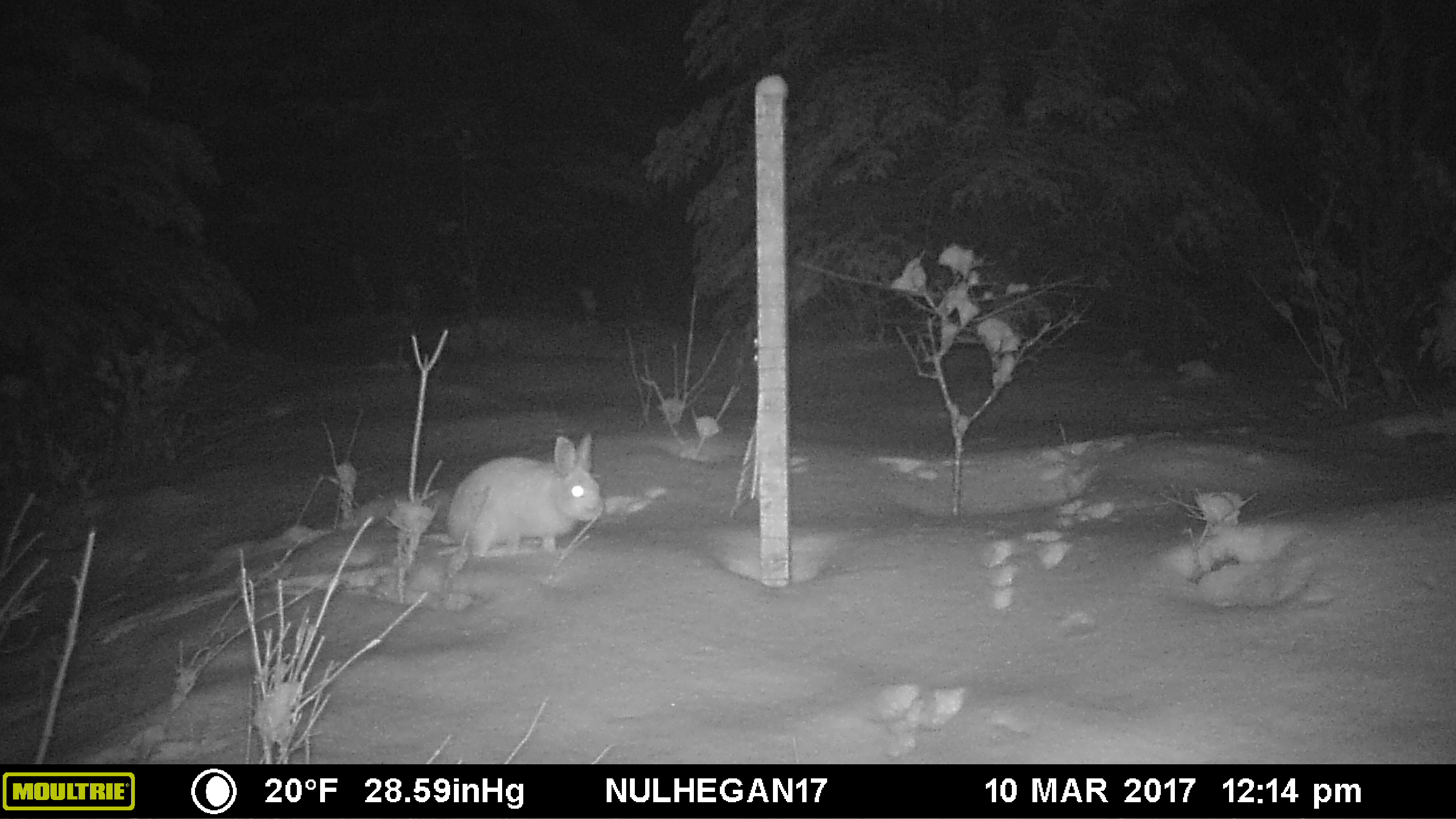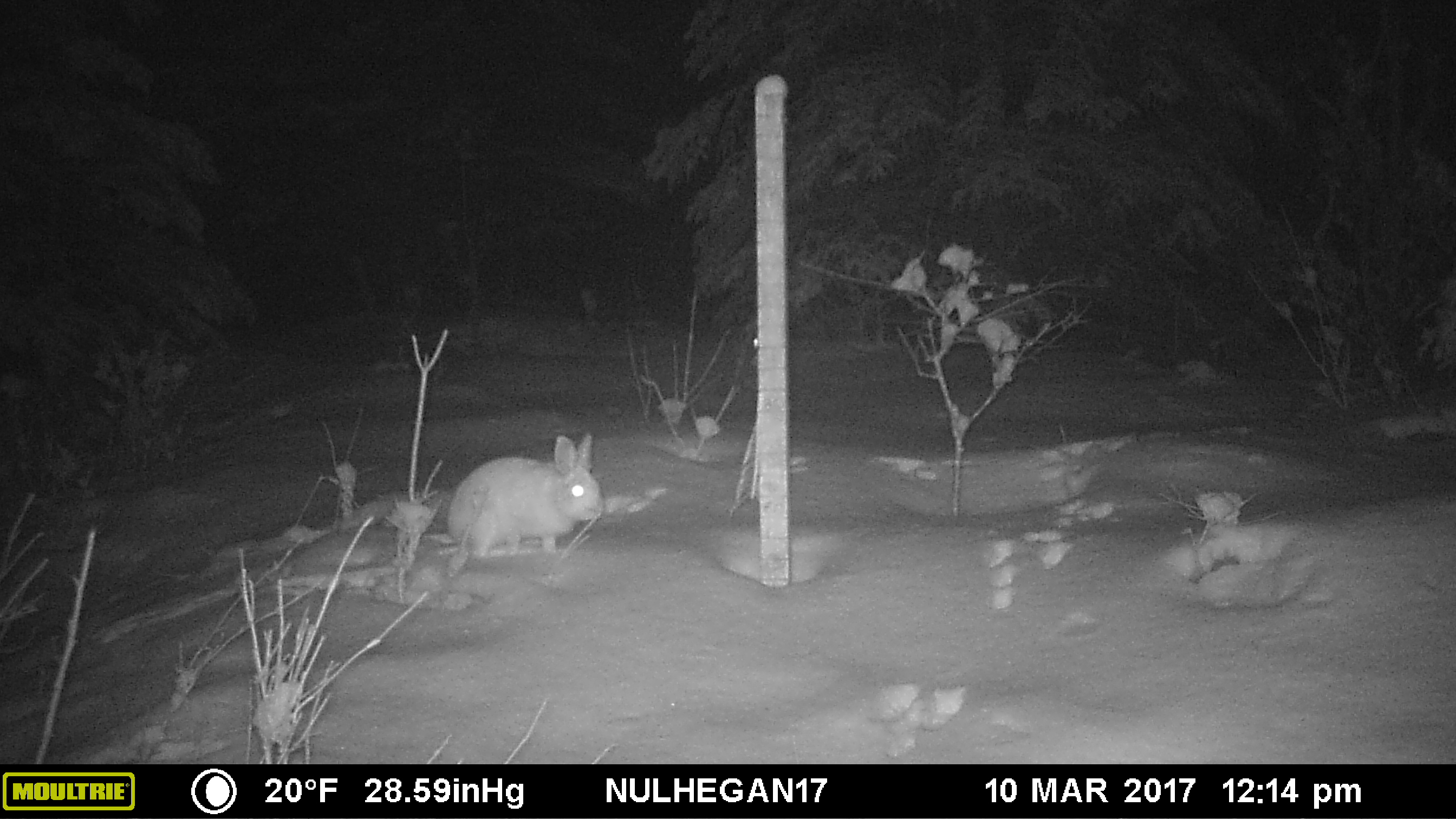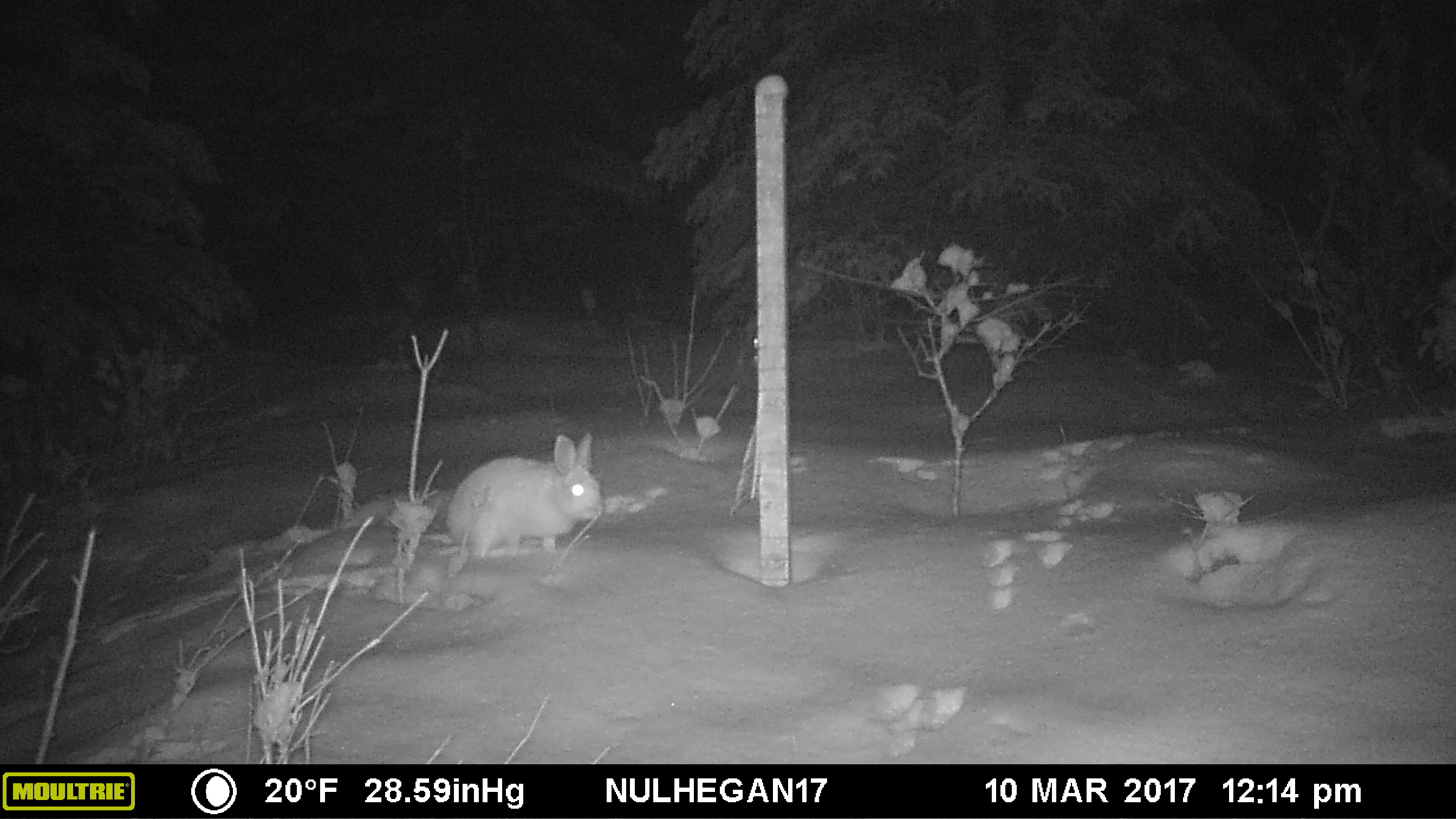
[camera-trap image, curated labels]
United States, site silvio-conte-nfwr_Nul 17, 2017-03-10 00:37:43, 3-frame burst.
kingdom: Animalia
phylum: Chordata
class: Mammalia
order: Lagomorpha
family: Leporidae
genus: Lepus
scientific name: Lepus americanus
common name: snowshoe hare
Snowshoe hare (Lepus americanus).